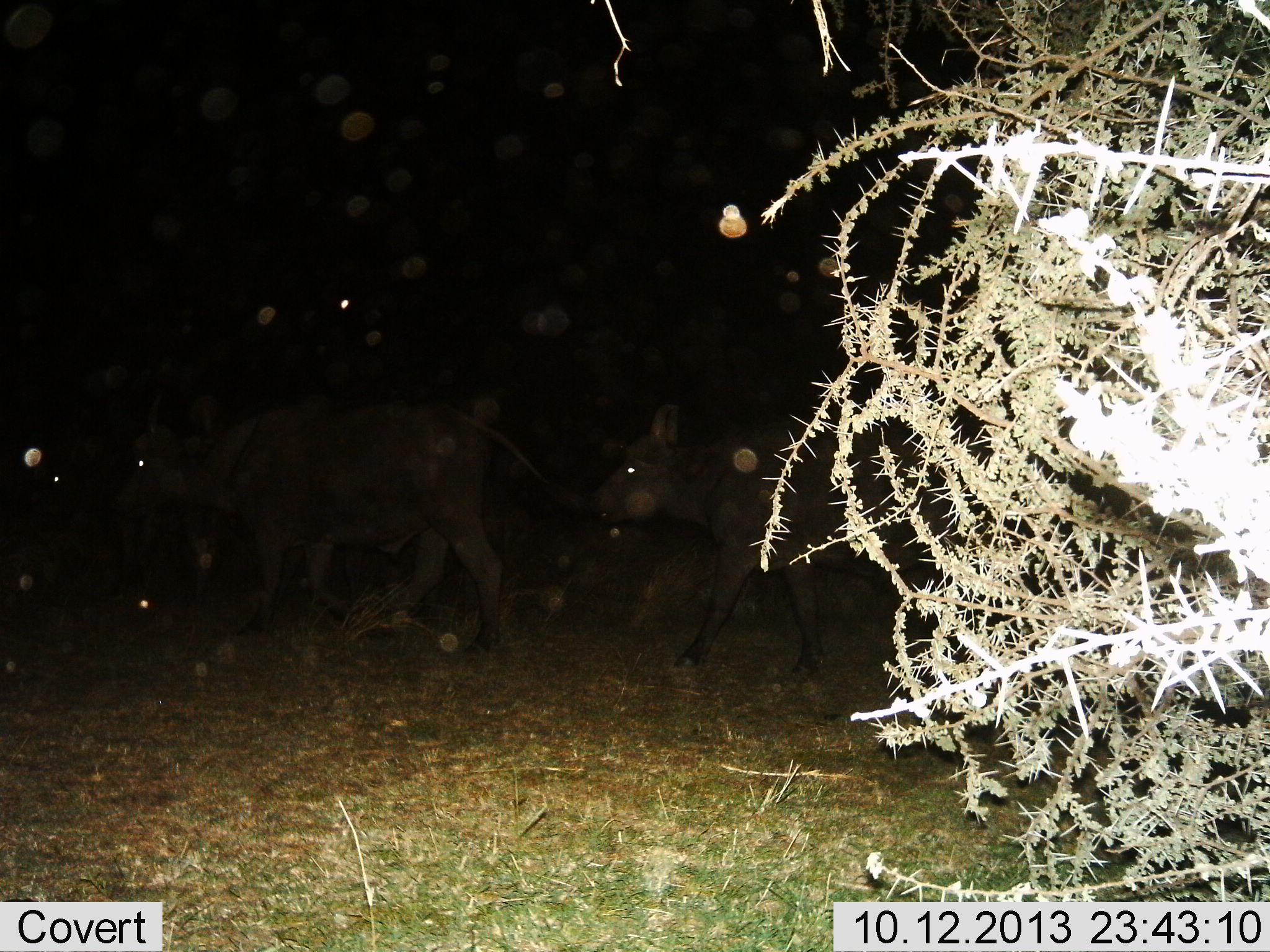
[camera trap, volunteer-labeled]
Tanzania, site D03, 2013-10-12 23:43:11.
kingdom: Animalia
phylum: Chordata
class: Mammalia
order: Artiodactyla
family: Bovidae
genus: Syncerus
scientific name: Syncerus caffer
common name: cape buffalo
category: buffalo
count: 2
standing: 0%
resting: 0%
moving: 100%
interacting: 0%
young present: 0%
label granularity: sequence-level